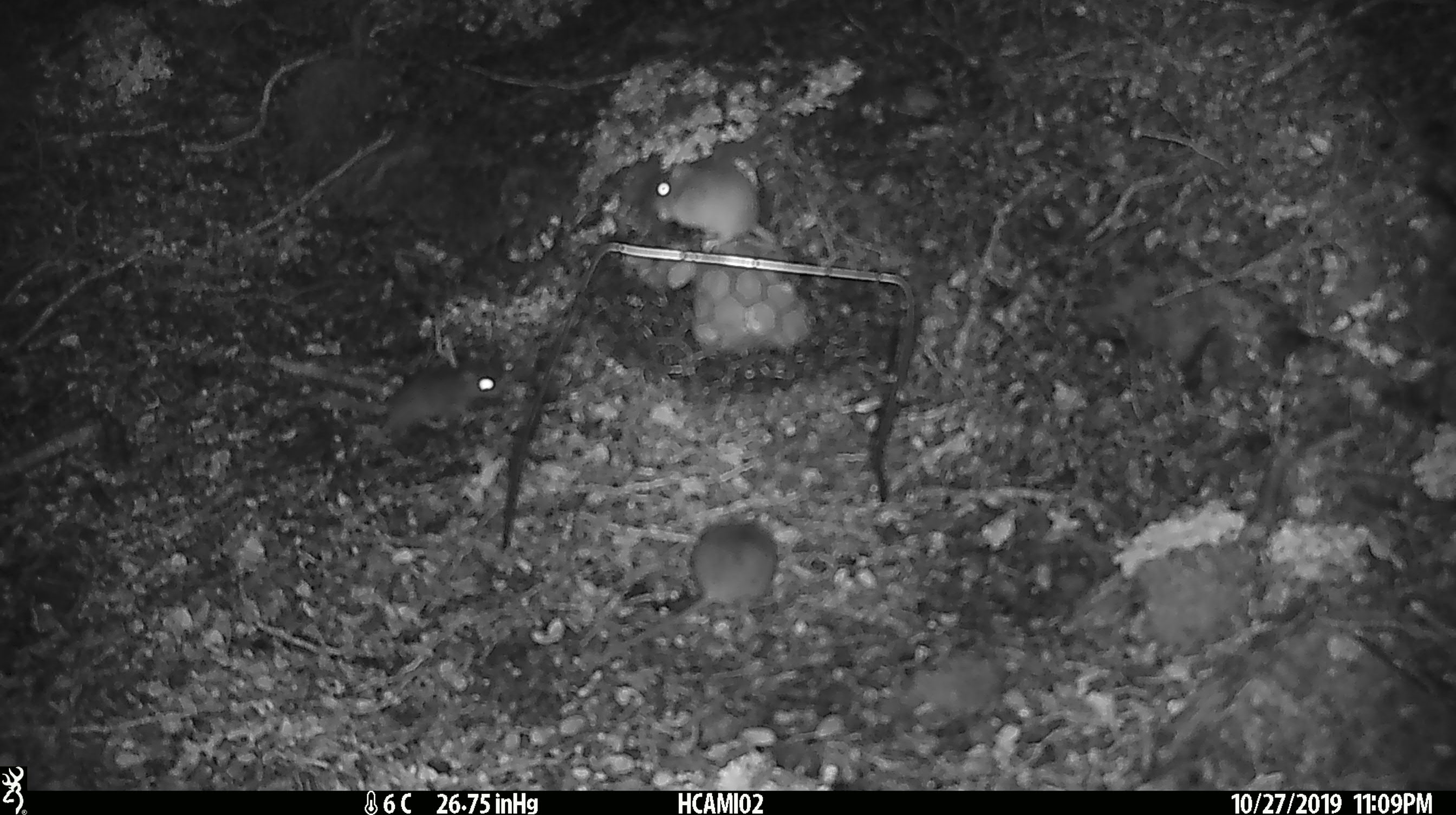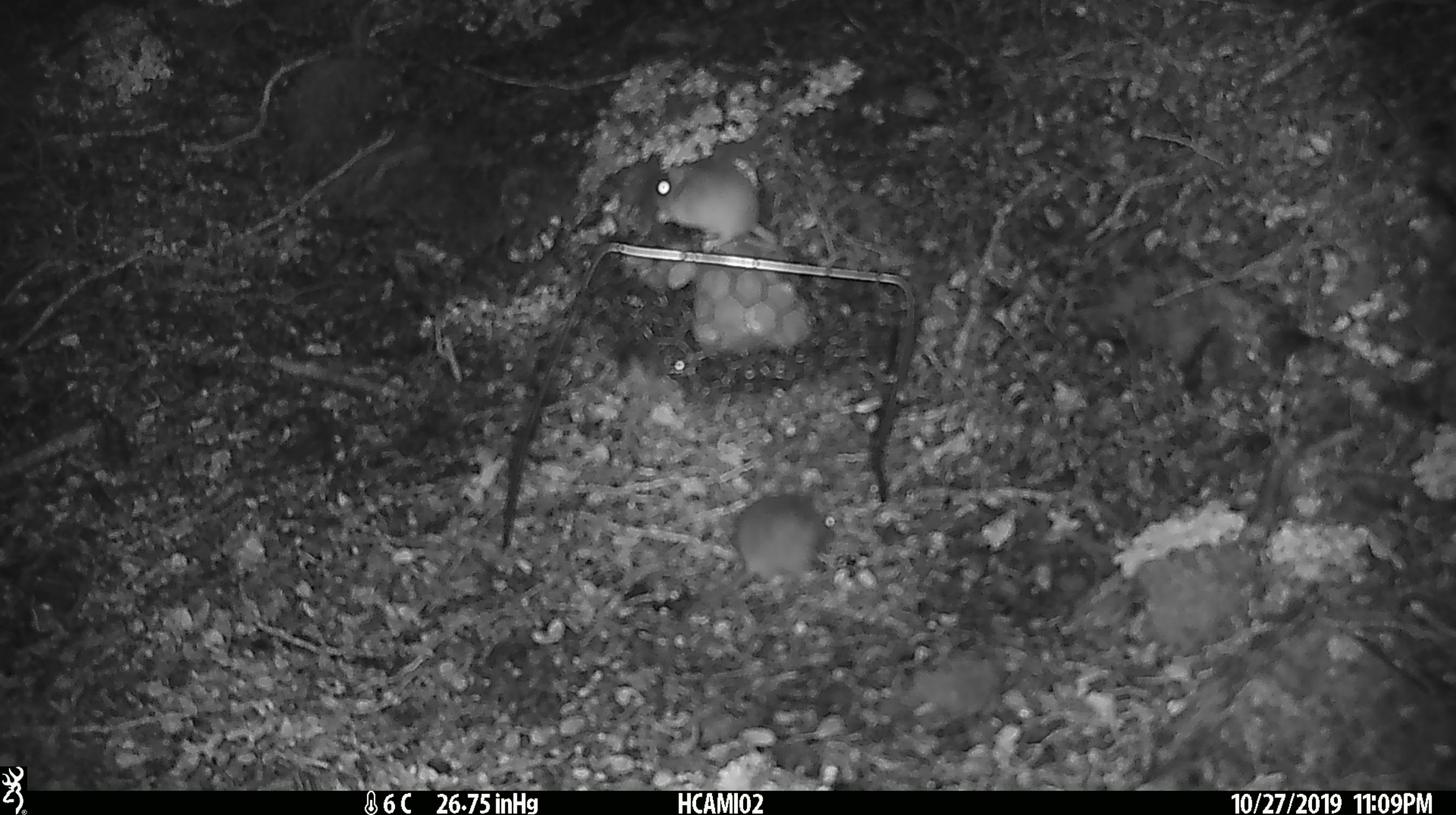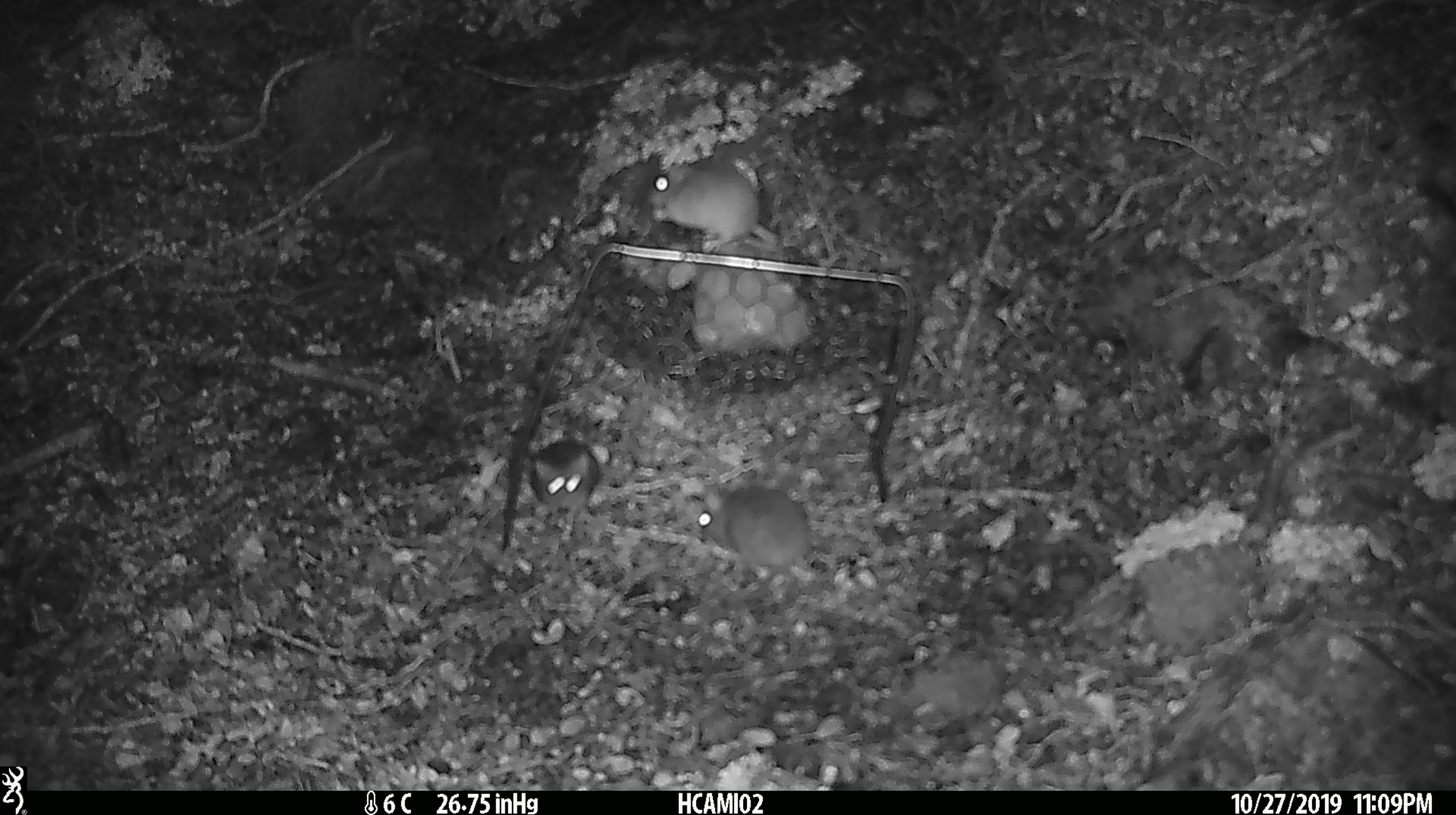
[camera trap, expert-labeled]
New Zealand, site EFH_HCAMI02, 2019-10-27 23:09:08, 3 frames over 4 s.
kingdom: Animalia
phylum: Chordata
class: Mammalia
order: Rodentia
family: Muridae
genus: Mus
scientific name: Mus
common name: mouse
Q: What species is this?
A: Mouse (Mus).